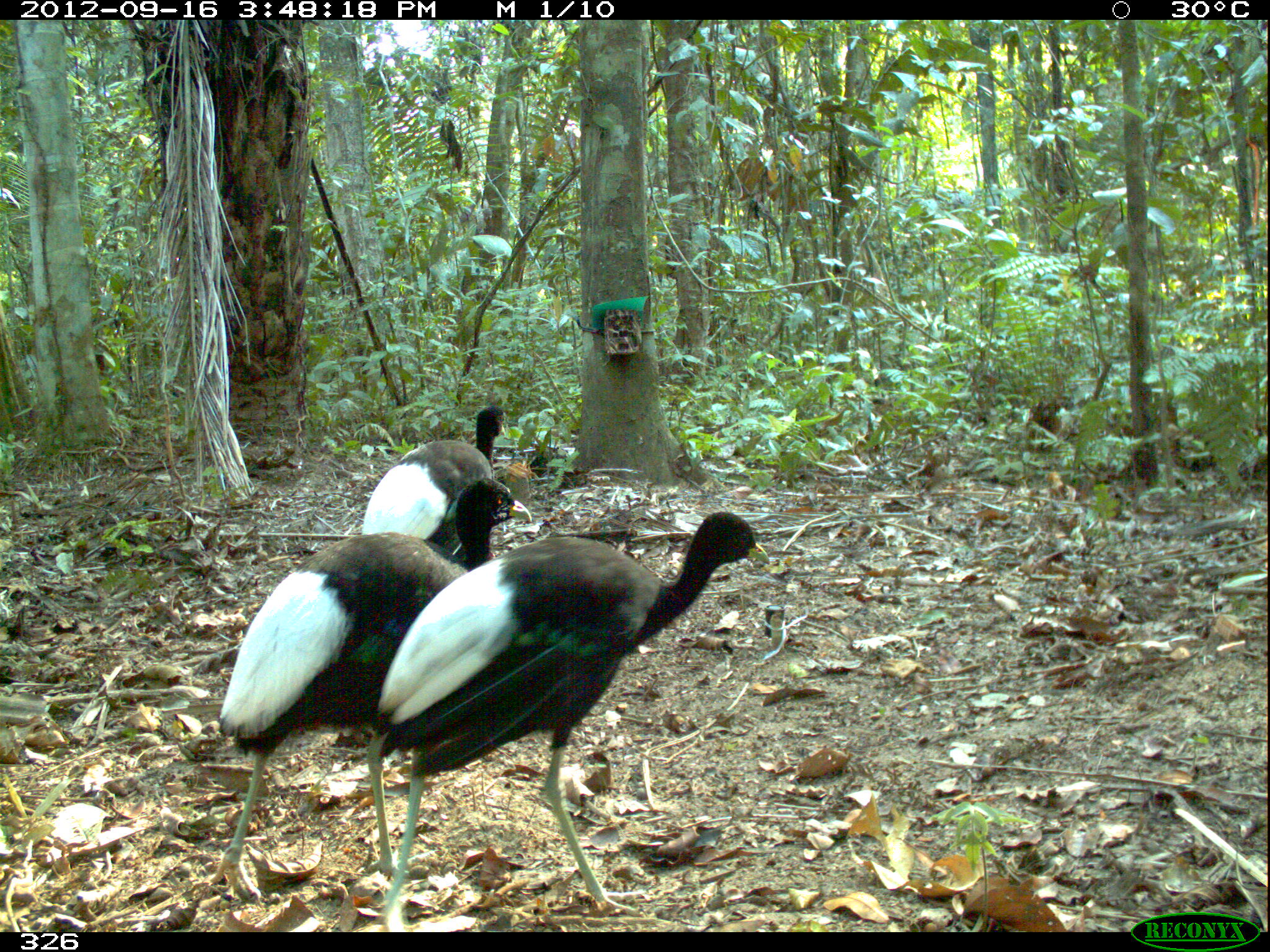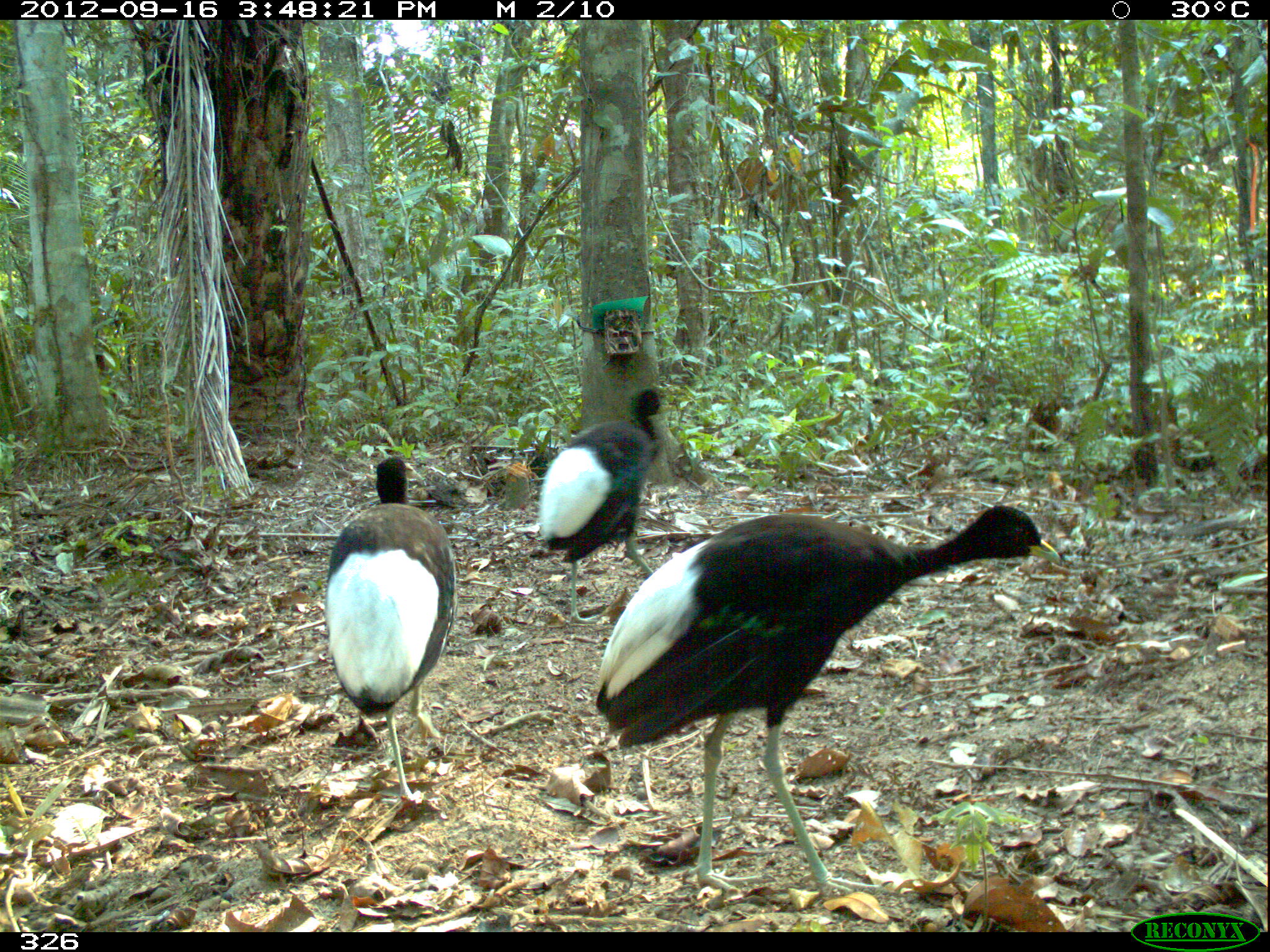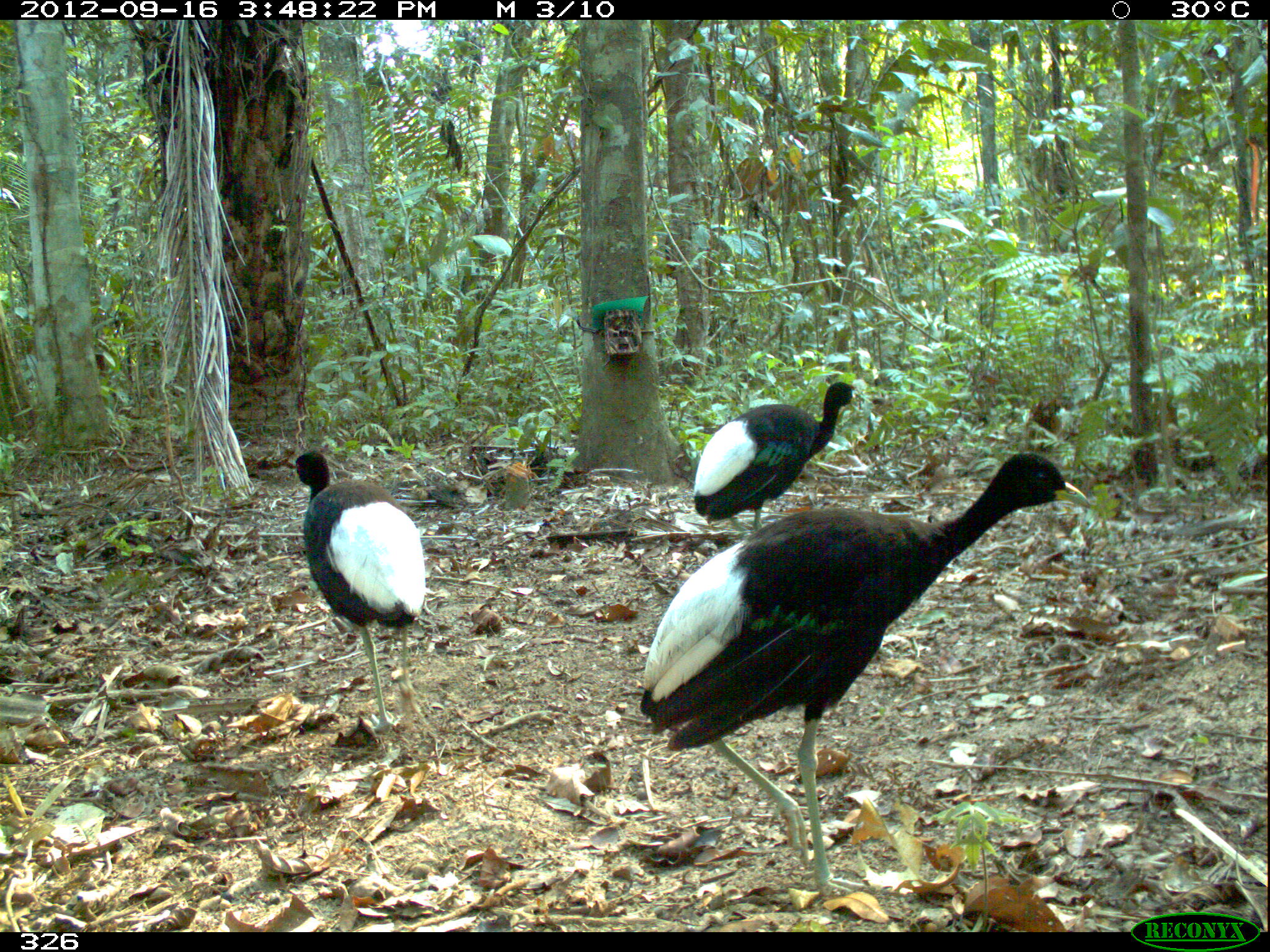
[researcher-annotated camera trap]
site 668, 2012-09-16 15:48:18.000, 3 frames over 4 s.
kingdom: Animalia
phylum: Chordata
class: Aves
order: Gruiformes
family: Psophiidae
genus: Psophia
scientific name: Psophia leucoptera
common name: pale-winged trumpeter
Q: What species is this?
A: Psophia leucoptera (pale-winged trumpeter).